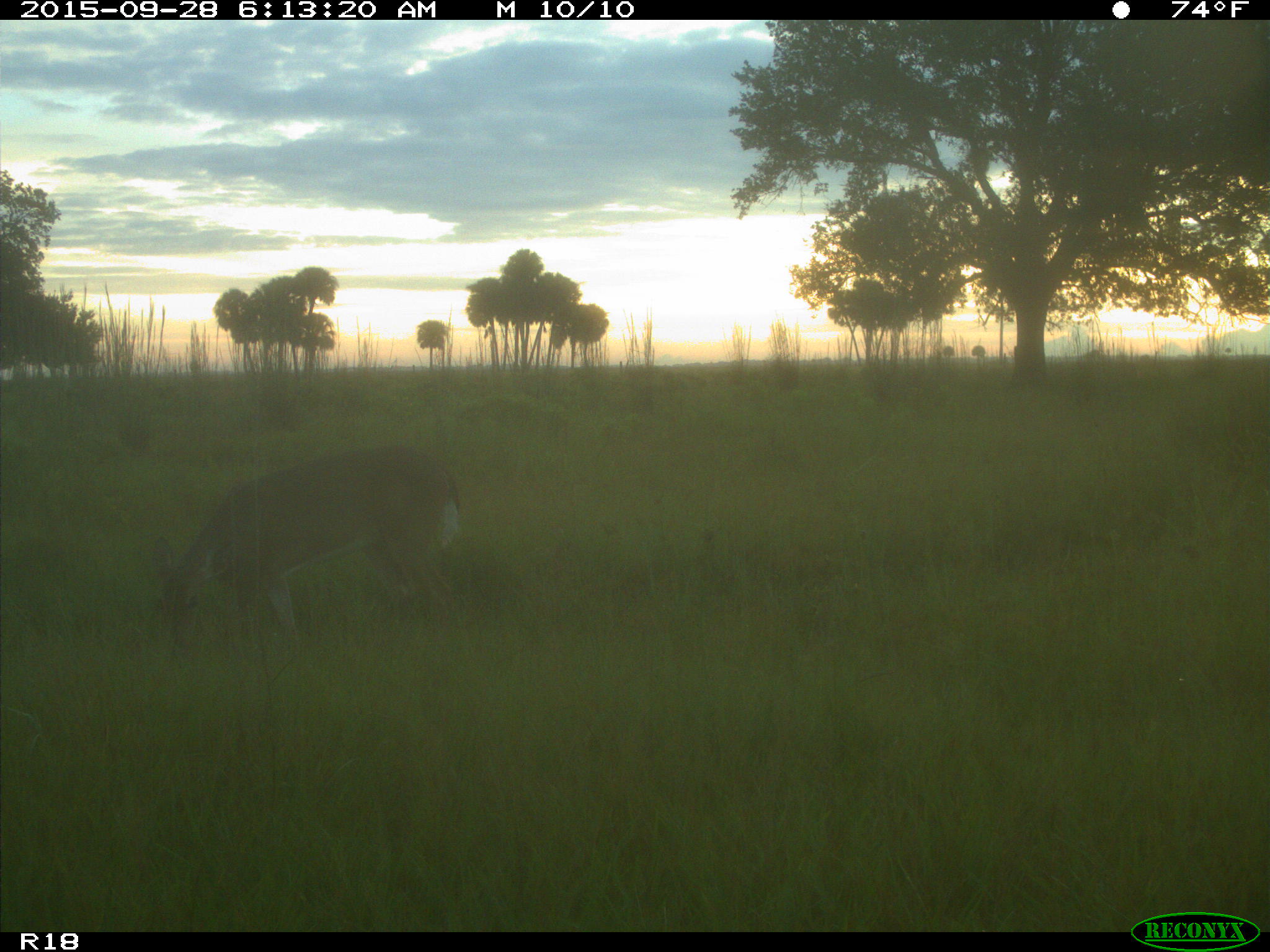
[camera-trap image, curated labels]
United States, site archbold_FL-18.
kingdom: Animalia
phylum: Chordata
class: Mammalia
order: Artiodactyla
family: Cervidae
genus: Odocoileus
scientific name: Odocoileus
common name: deer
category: unidentified deer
Unidentified deer (deer) (Odocoileus).